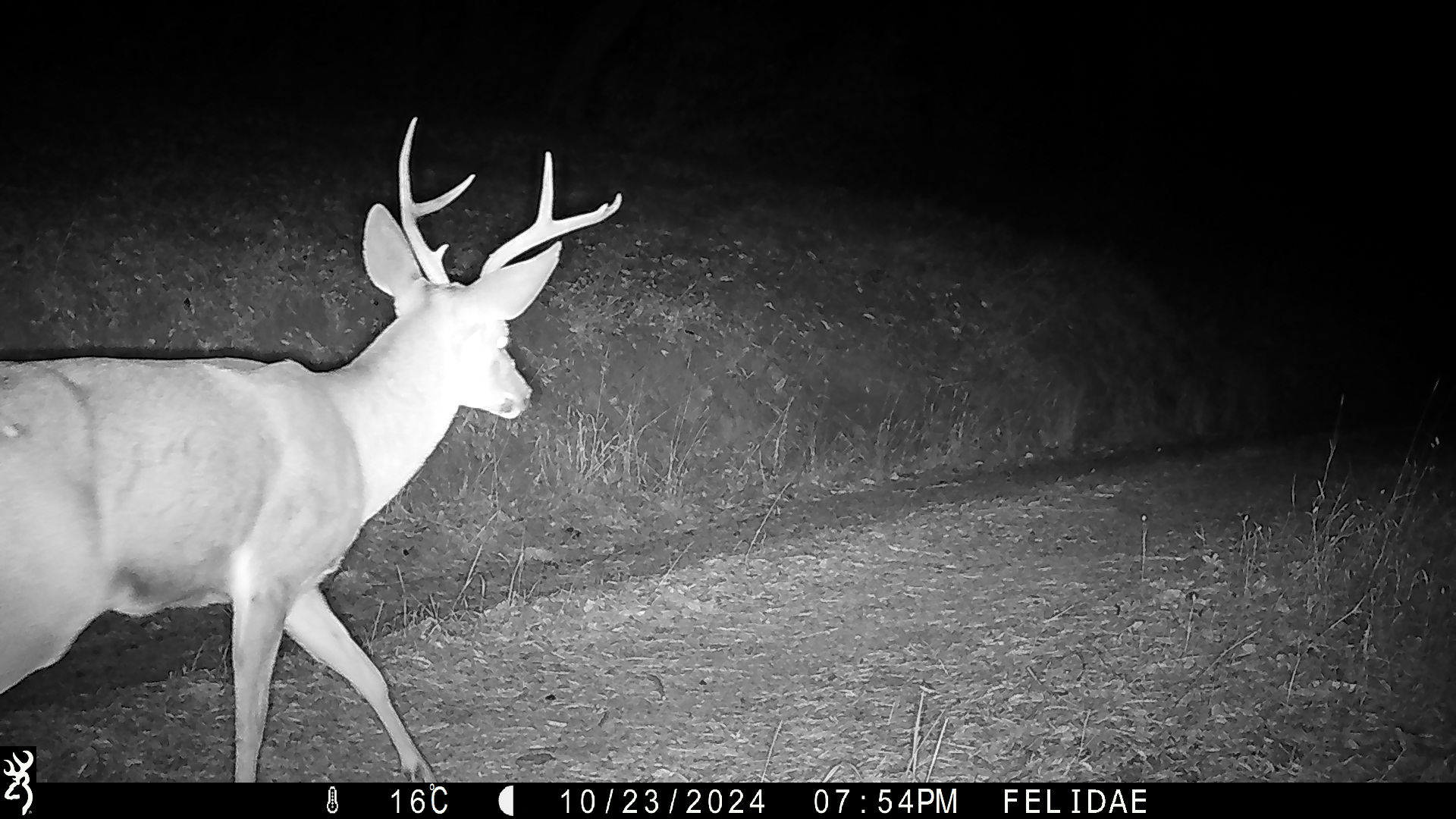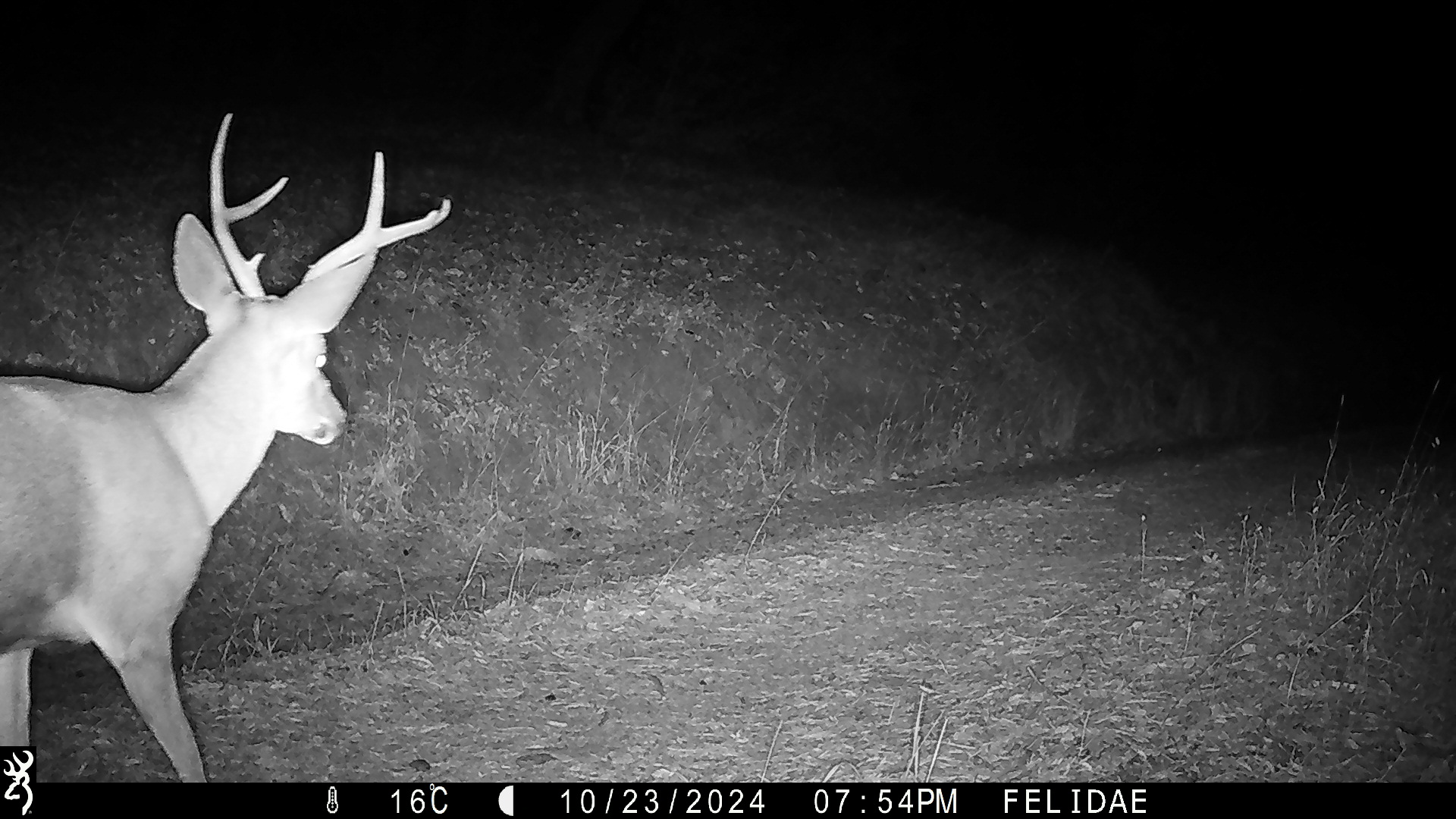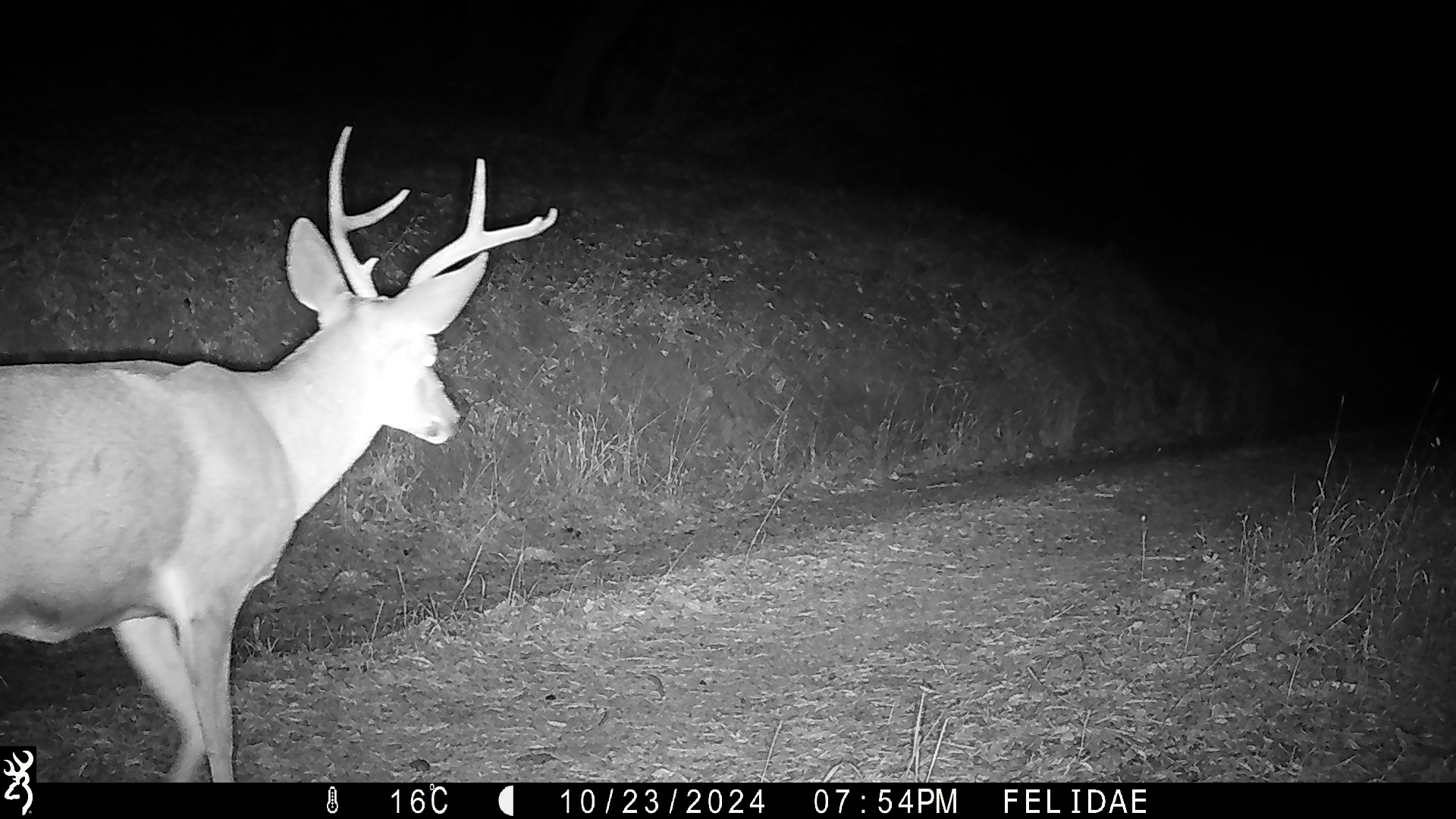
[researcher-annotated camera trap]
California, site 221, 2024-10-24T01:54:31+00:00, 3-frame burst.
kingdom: Animalia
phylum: Chordata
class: Mammalia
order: Artiodactyla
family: Cervidae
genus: Odocoileus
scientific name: Odocoileus hemionus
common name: mule deer